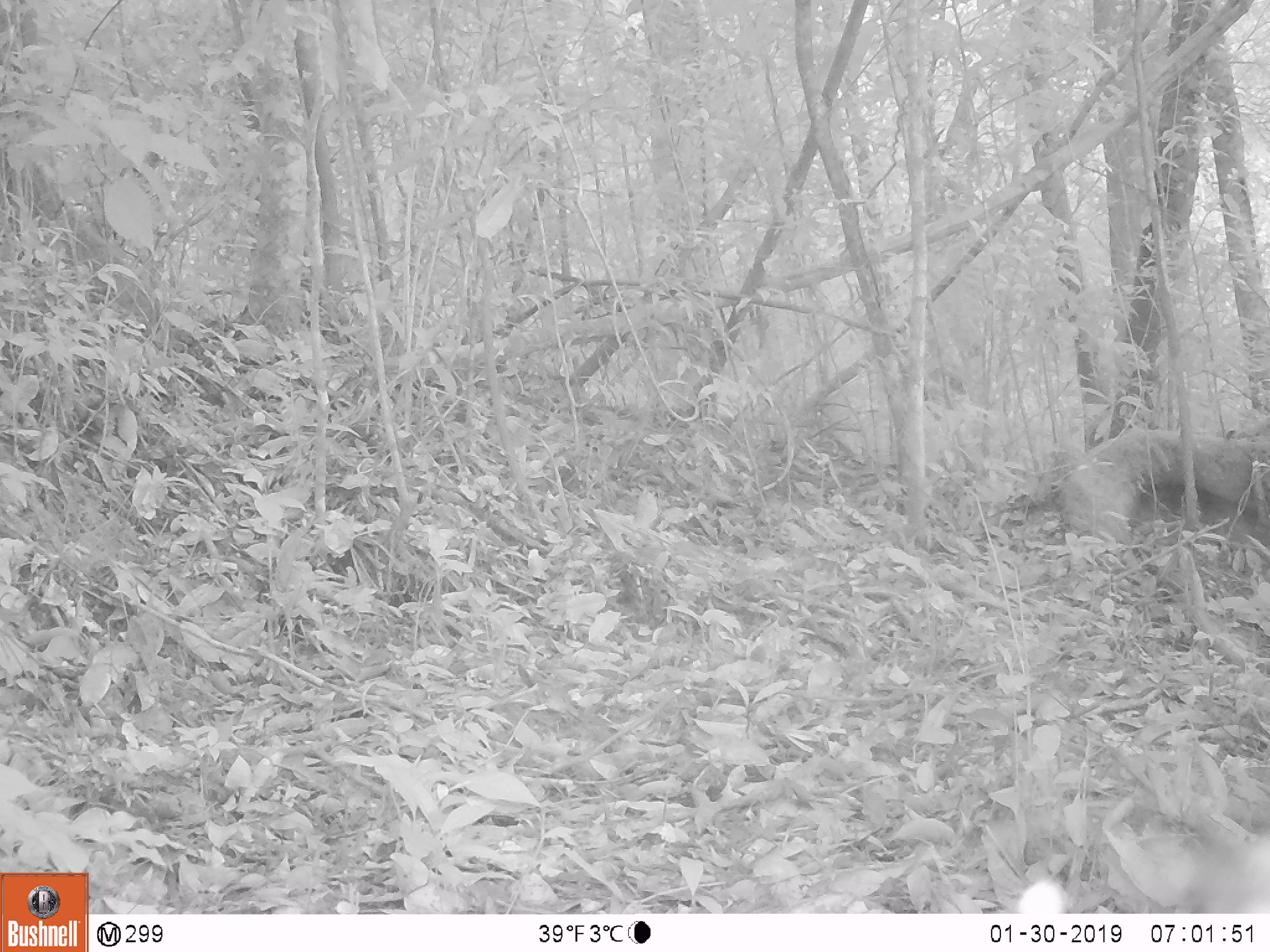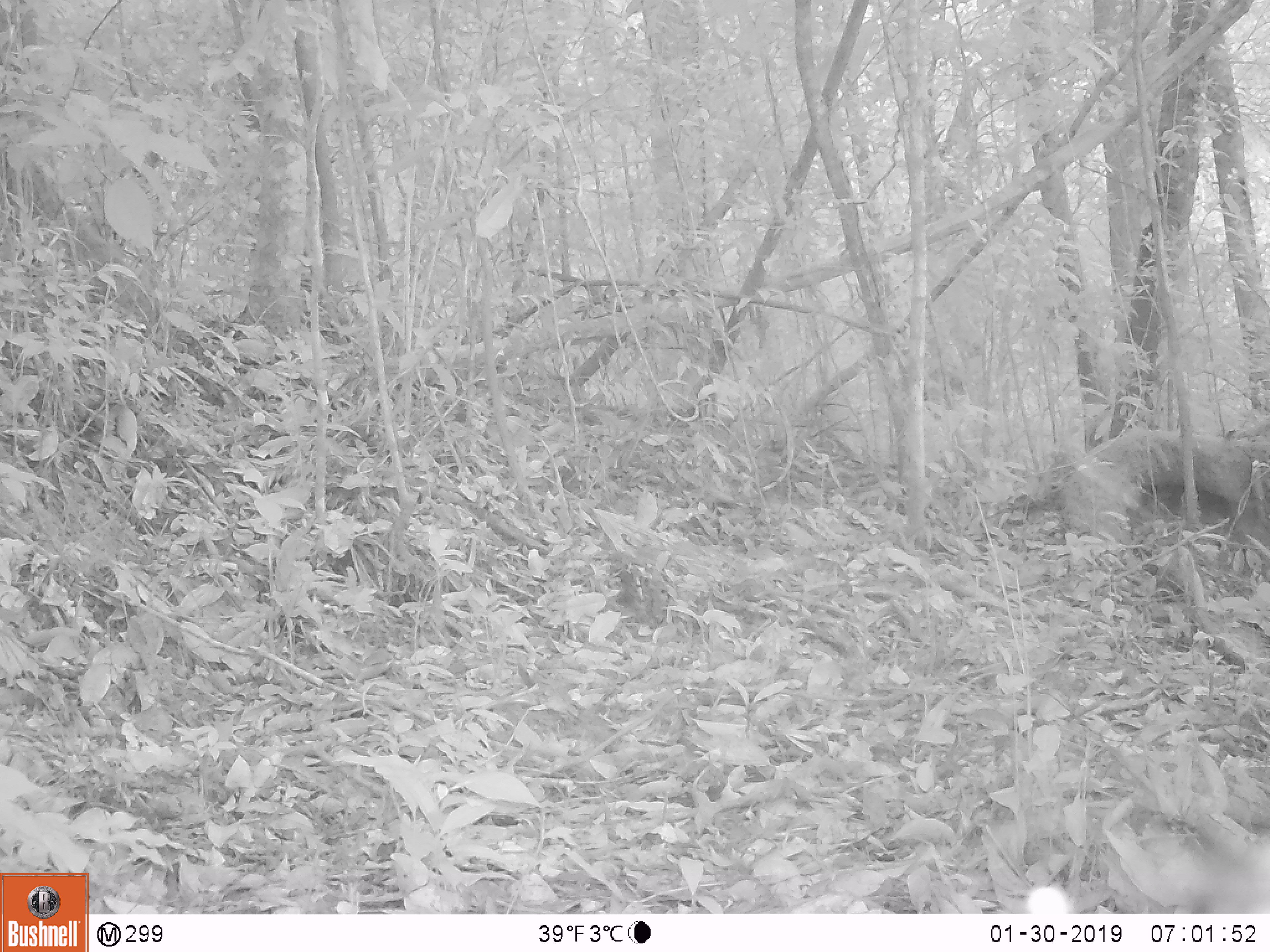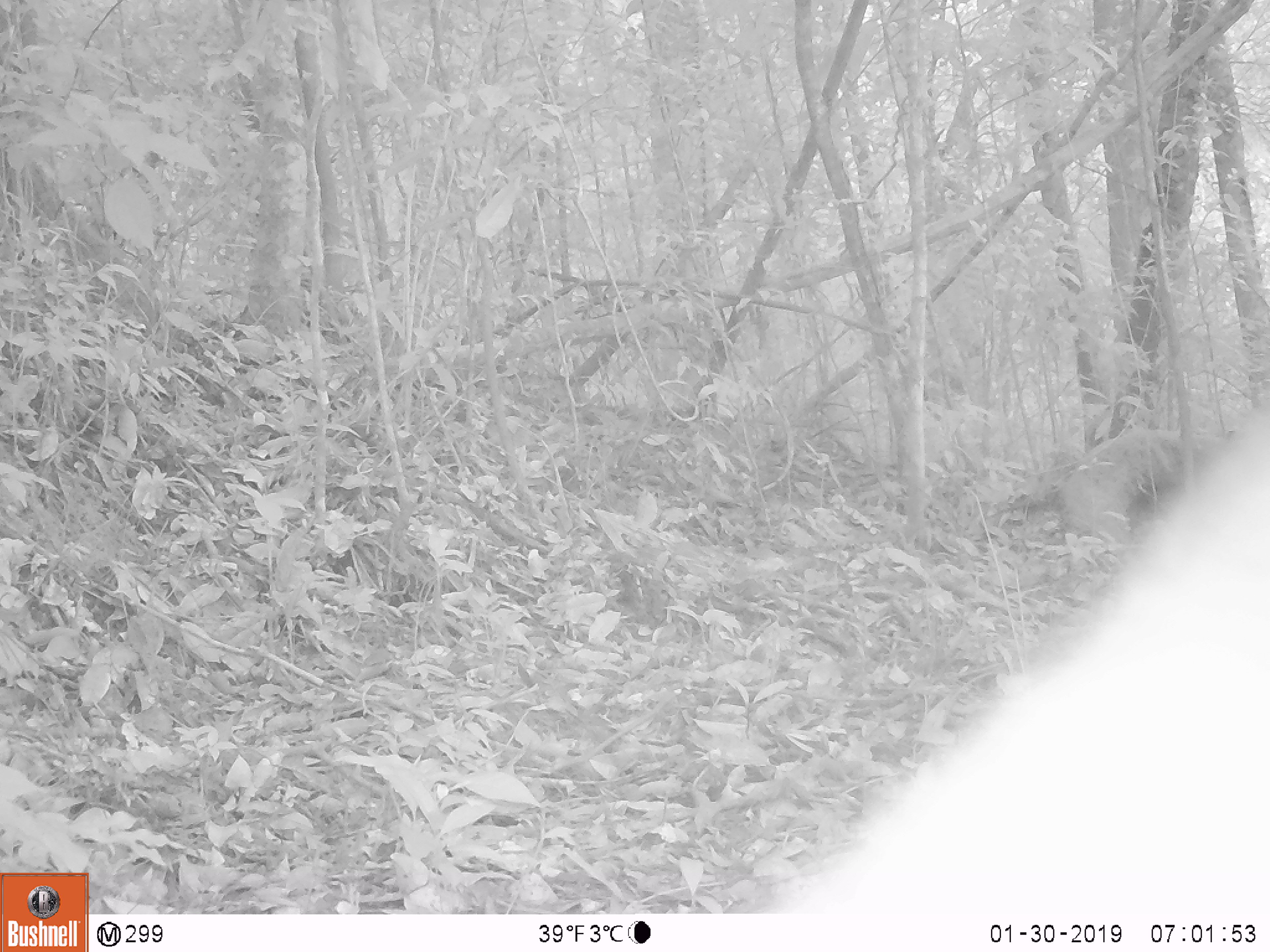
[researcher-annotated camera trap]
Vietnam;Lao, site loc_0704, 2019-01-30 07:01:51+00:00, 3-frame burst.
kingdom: Animalia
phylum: Chordata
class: Mammalia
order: Artiodactyla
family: Bovidae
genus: Capricornis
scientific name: Capricornis sumatraensis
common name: chinese serow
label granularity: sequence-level